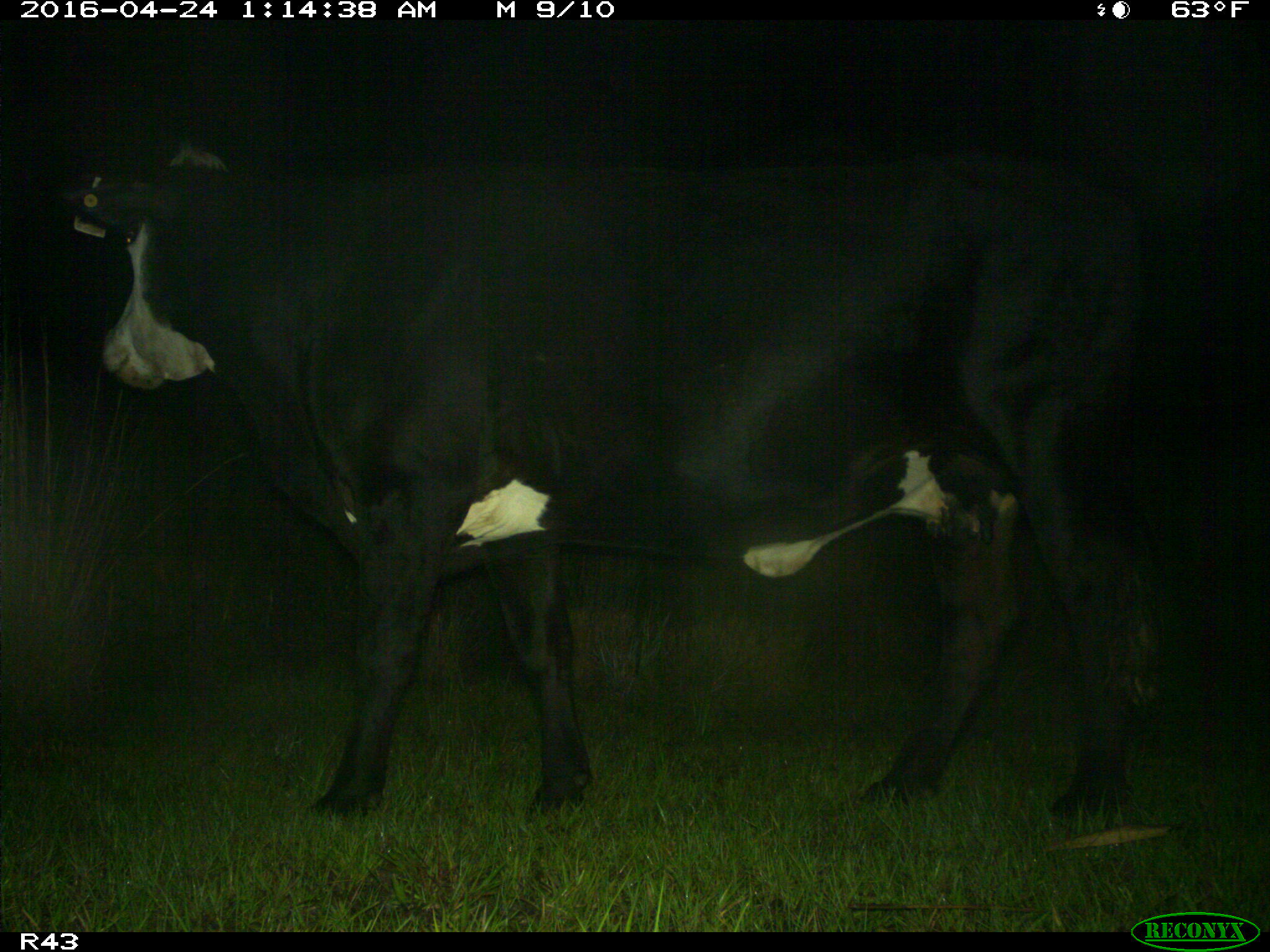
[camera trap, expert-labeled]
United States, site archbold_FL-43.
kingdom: Animalia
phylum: Chordata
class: Mammalia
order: Artiodactyla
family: Bovidae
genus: Bos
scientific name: Bos taurus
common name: domestic cow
Bos taurus (domestic cow).